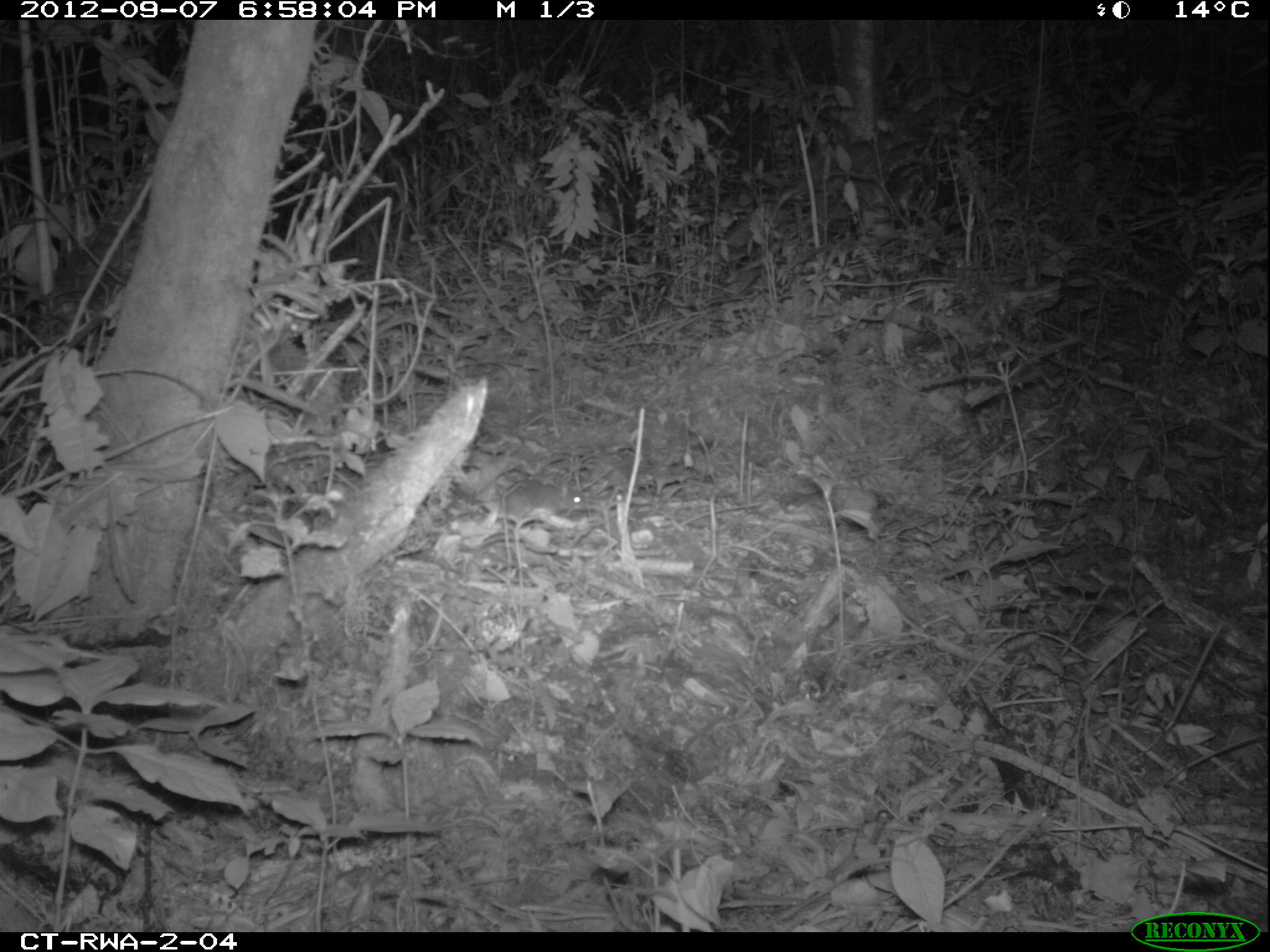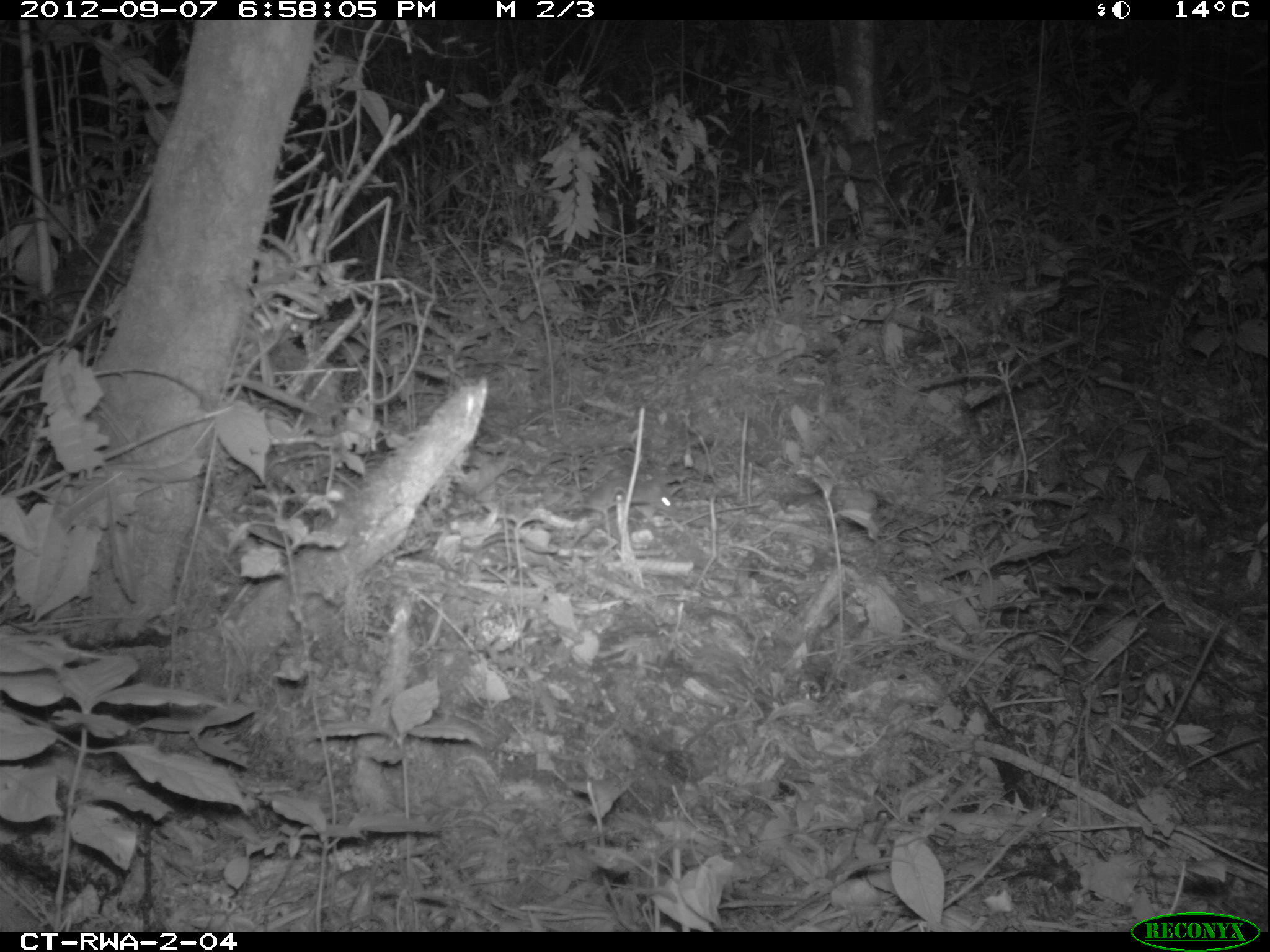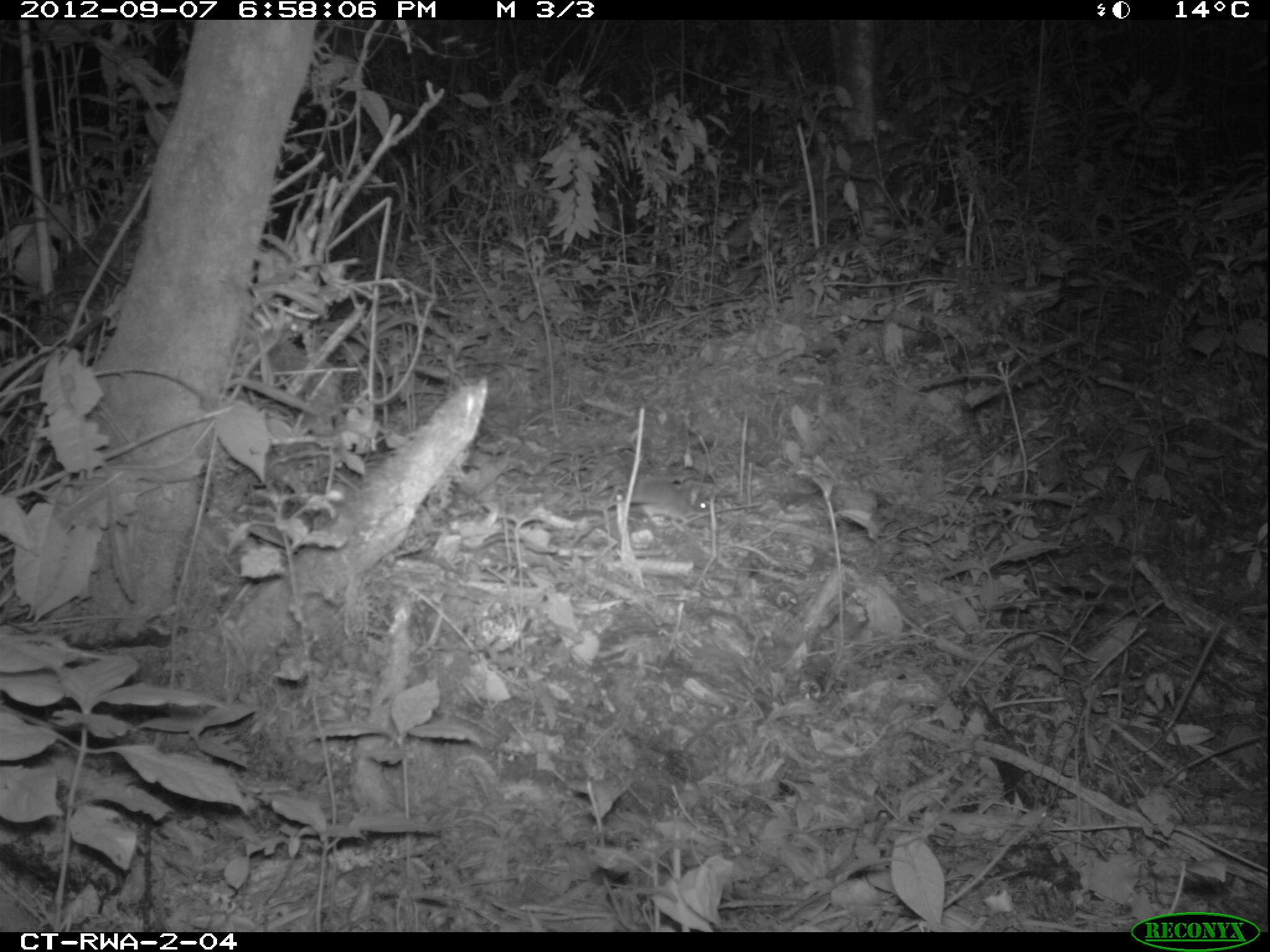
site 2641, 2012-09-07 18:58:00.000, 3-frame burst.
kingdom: Animalia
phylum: Chordata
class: Mammalia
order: Rodentia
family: Muridae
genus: Hybomys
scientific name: Hybomys univittatus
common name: one-striped forest mouse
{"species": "Hybomys univittatus (one-striped forest mouse)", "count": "1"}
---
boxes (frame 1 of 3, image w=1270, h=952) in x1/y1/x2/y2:
hybomys univittatus: 498/479/590/528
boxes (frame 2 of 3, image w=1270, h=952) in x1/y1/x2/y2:
hybomys univittatus: 584/471/676/513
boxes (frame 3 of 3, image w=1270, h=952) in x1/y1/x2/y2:
hybomys univittatus: 625/470/716/525